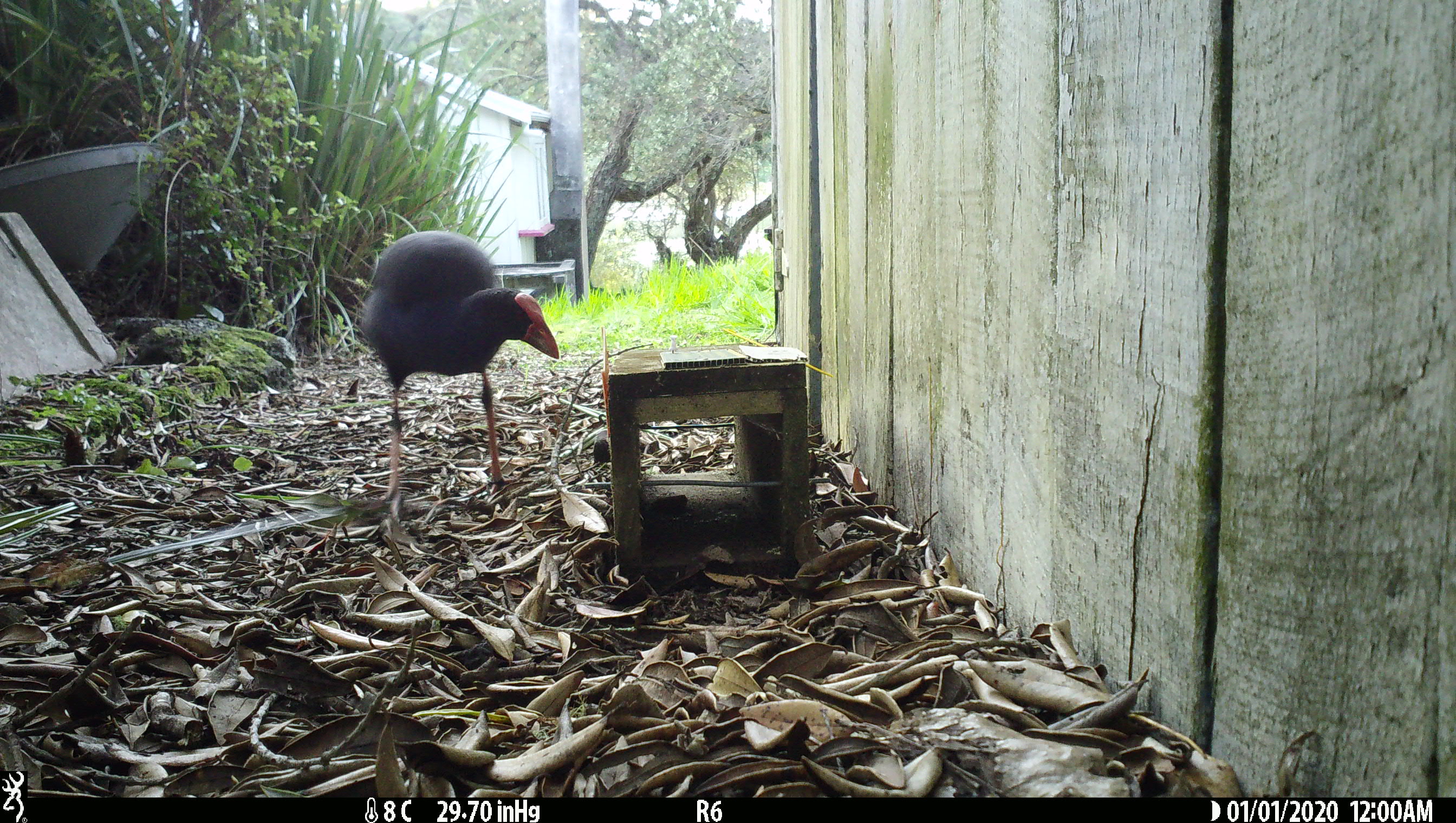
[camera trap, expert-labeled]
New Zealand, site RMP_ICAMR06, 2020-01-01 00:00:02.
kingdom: Animalia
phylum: Chordata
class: Aves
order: Gruiformes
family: Rallidae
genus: Porphyrio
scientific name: Porphyrio melanotus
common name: australasian swamphen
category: pukeko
Pukeko (australasian swamphen) (Porphyrio melanotus).